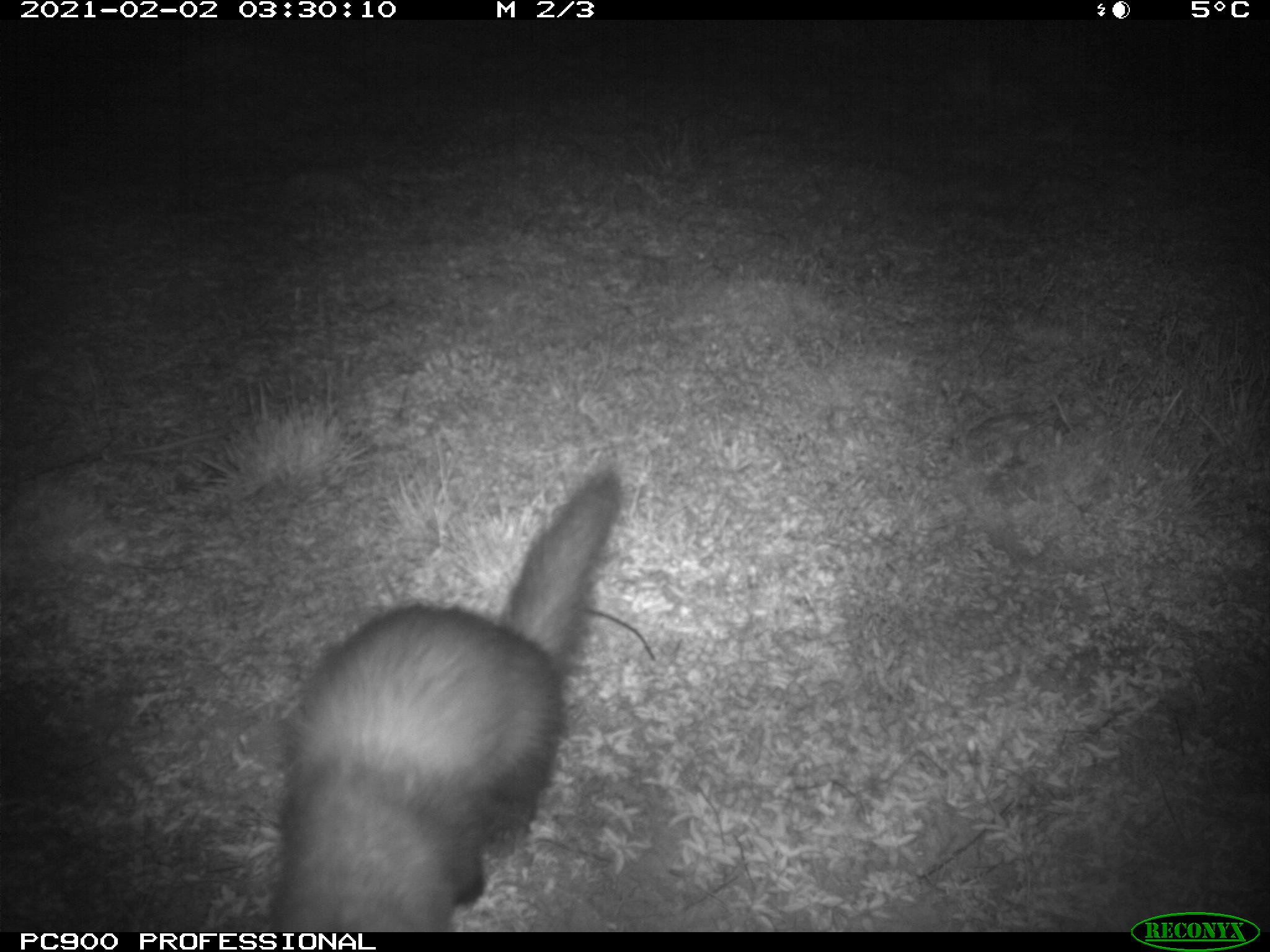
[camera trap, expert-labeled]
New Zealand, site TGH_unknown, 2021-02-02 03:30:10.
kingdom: Animalia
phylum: Chordata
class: Mammalia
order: Carnivora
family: Mustelidae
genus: Mustela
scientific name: Mustela furo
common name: ferret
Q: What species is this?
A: Ferret (Mustela furo).